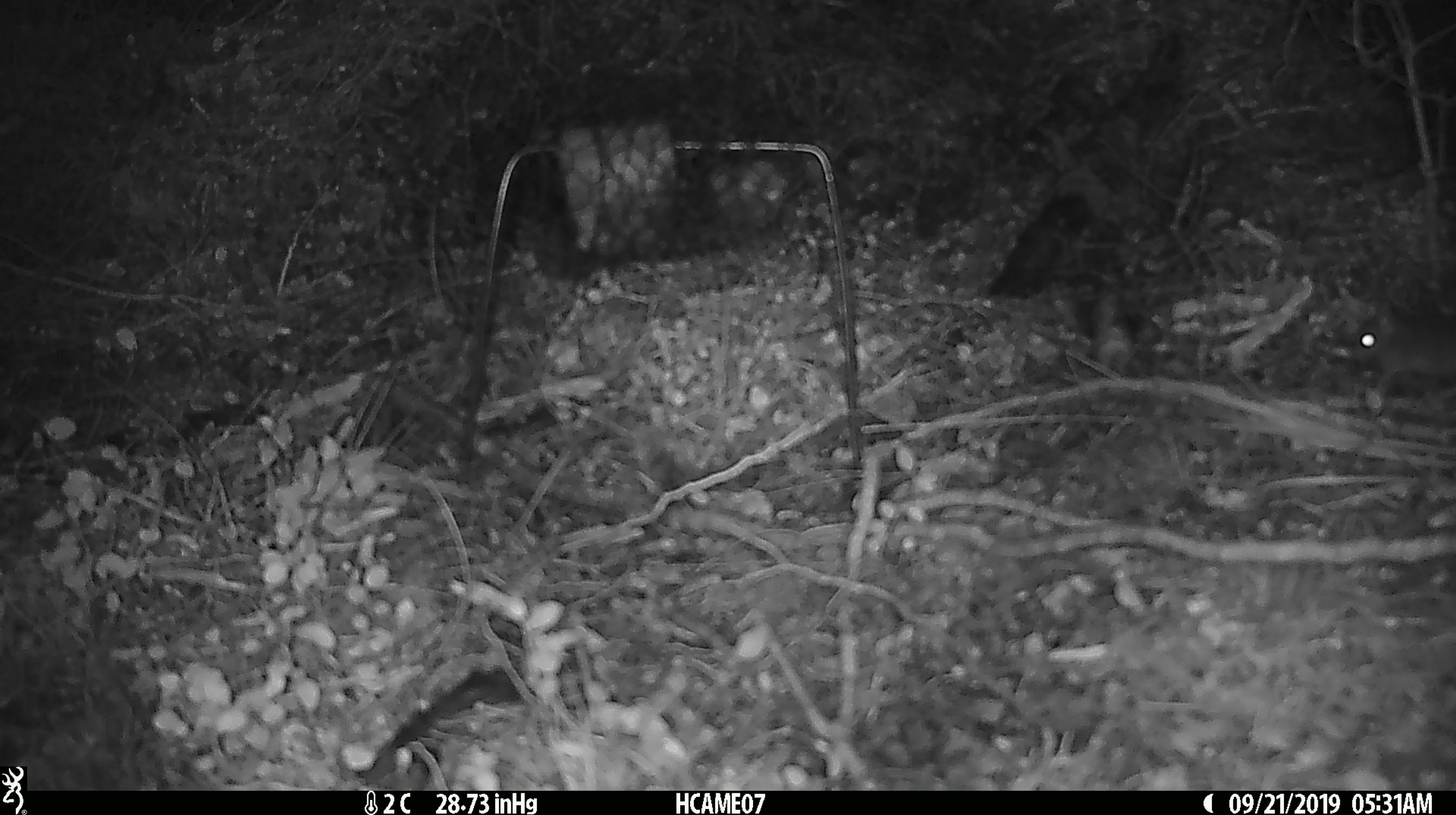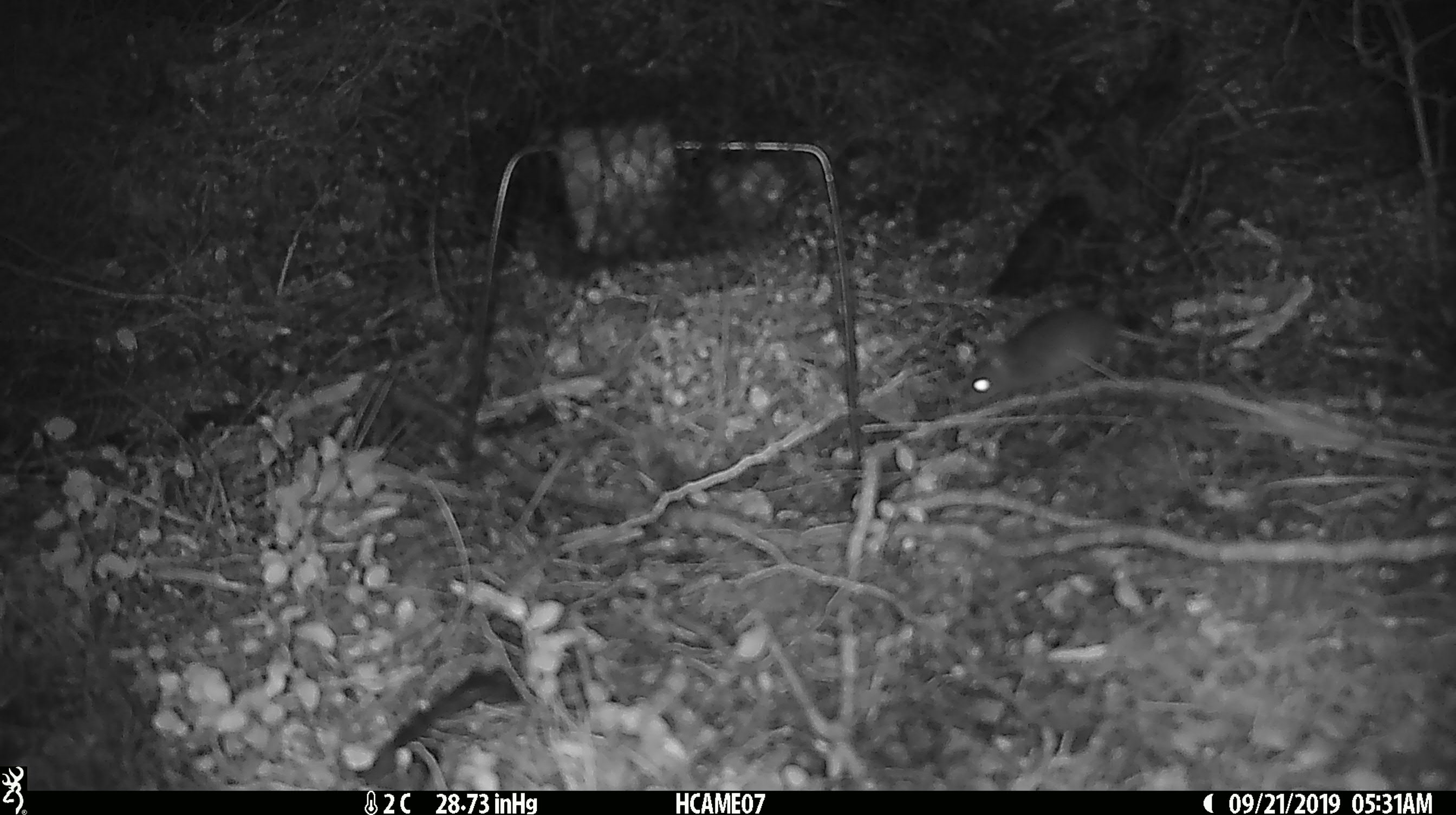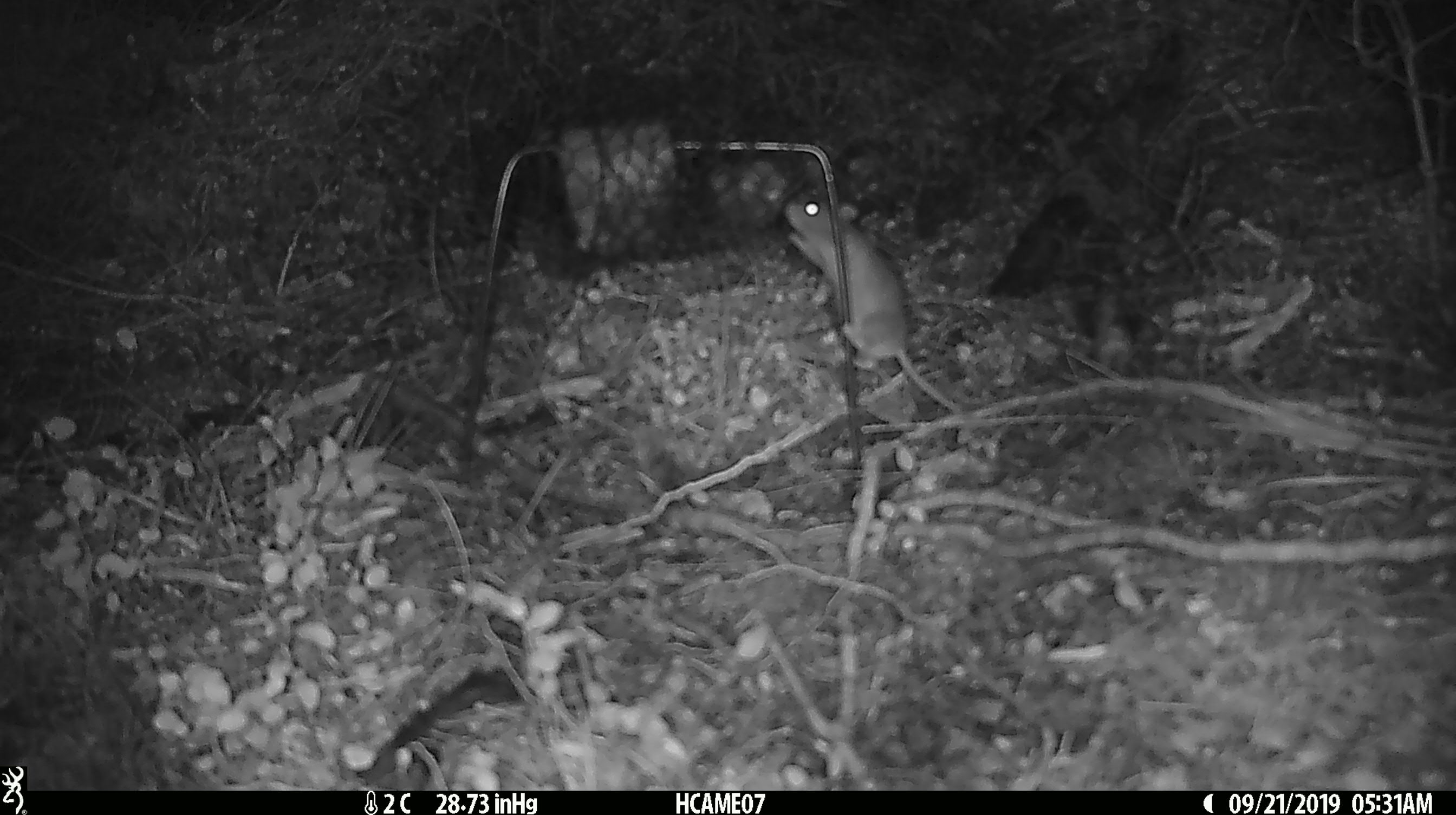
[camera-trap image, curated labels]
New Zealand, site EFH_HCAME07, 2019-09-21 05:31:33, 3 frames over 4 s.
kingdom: Animalia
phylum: Chordata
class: Mammalia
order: Rodentia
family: Muridae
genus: Mus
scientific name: Mus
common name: mouse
Mouse (Mus).